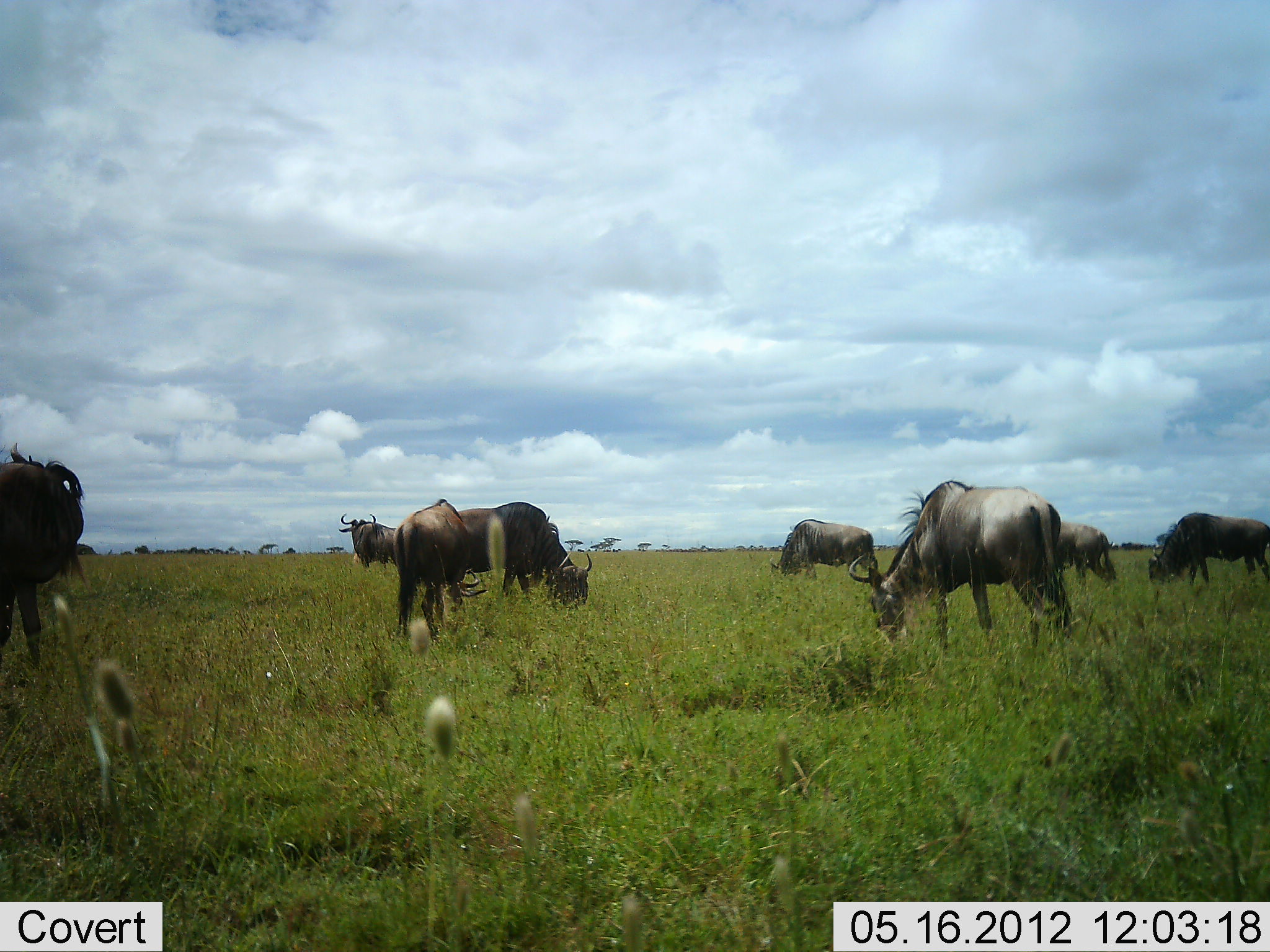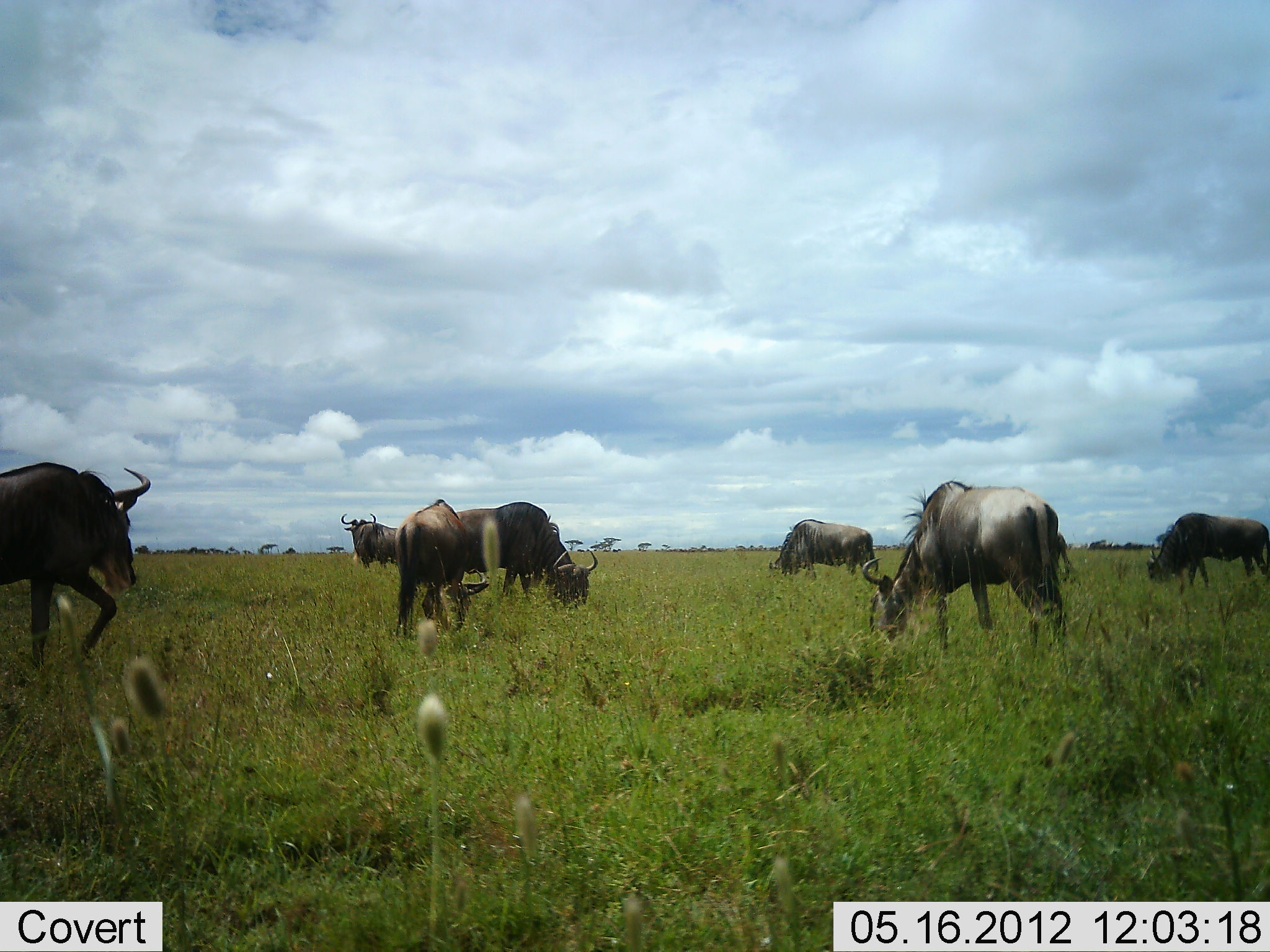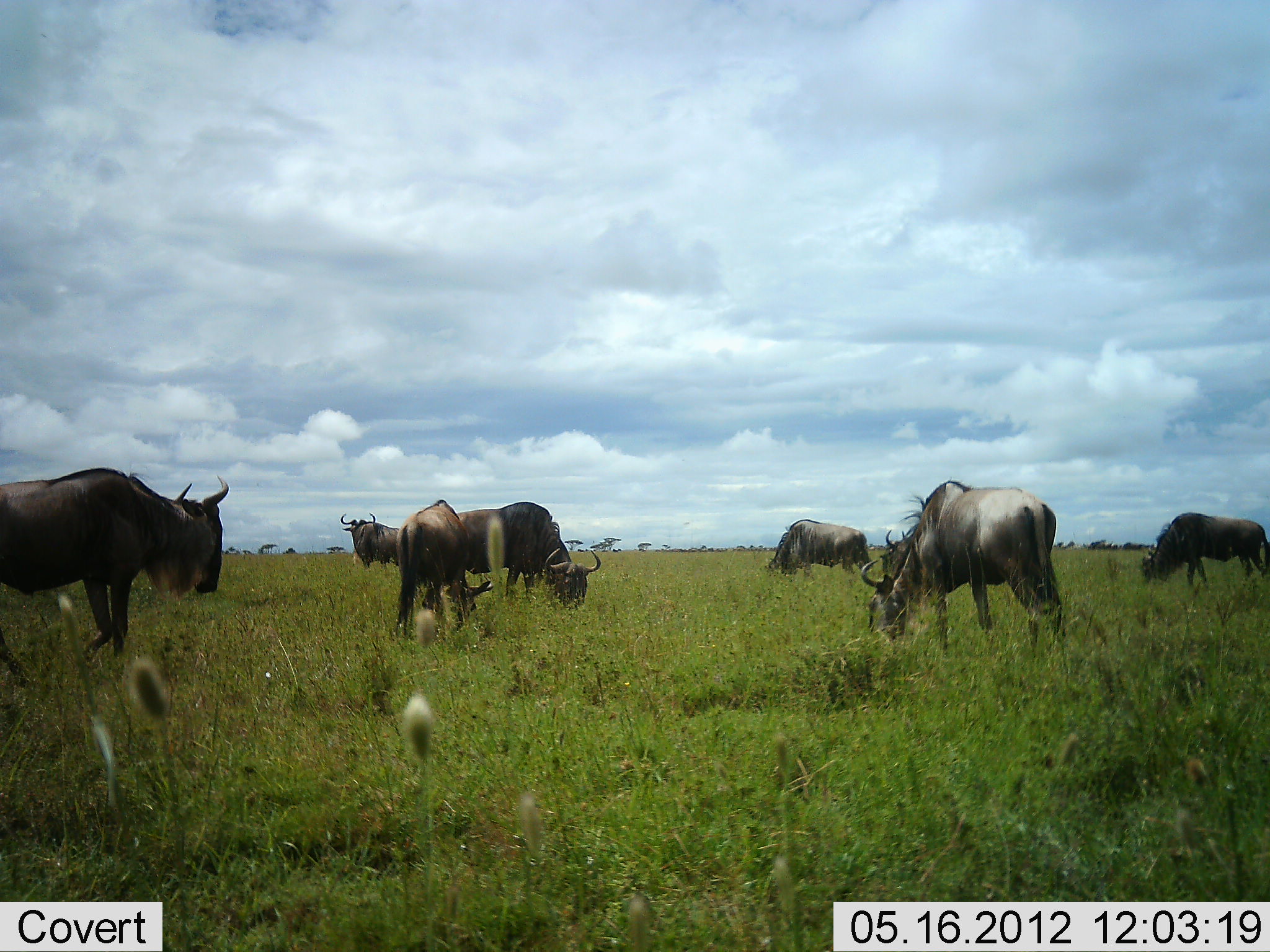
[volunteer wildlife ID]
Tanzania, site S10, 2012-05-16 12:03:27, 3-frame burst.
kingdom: Animalia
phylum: Chordata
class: Mammalia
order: Artiodactyla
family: Bovidae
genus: Connochaetes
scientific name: Connochaetes taurinus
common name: blue wildebeest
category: wildebeest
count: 8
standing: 50%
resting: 0%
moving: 60%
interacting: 0%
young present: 0%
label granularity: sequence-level